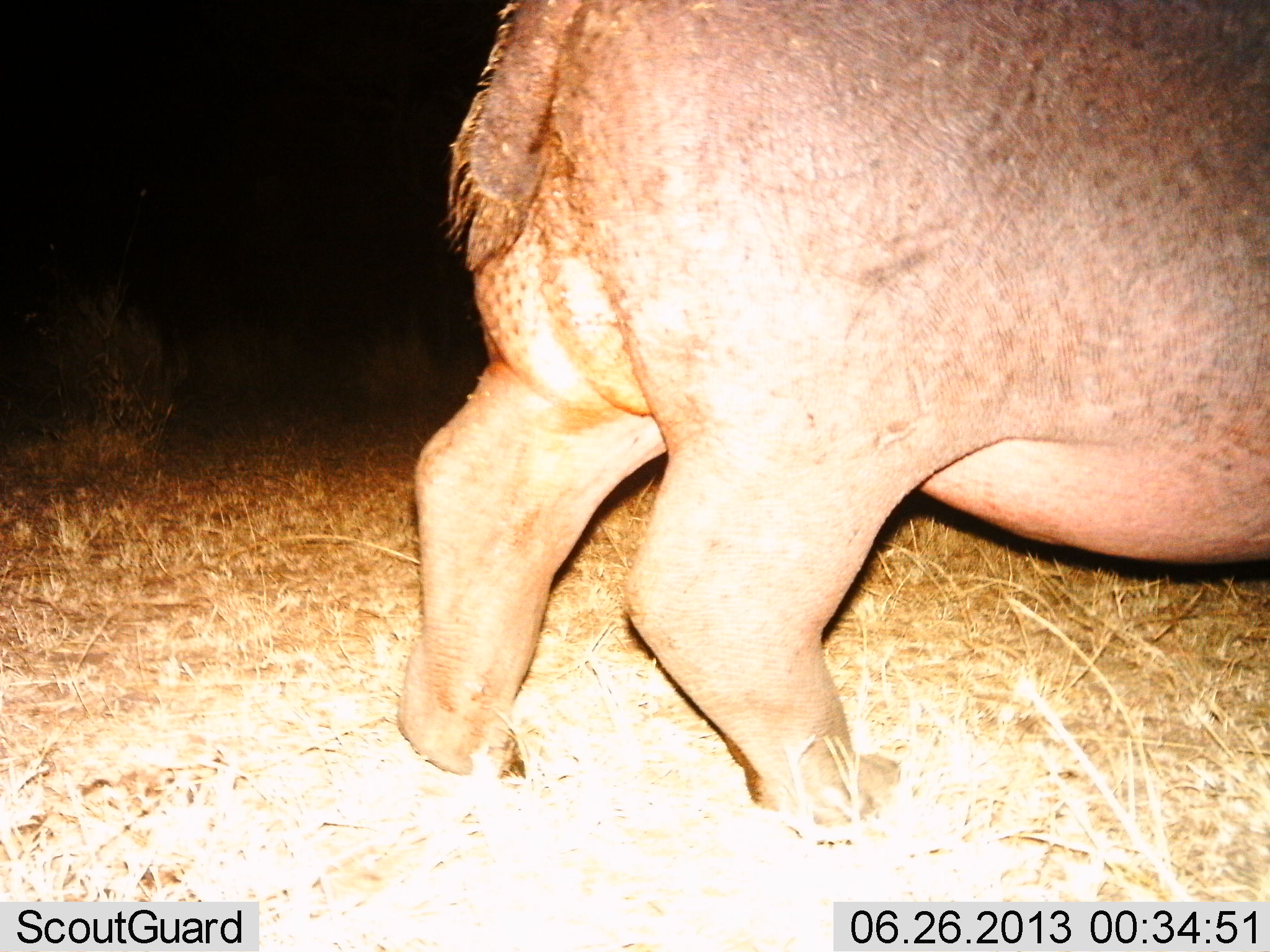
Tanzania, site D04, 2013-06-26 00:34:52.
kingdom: Animalia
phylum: Chordata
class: Mammalia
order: Artiodactyla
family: Hippopotamidae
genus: Hippopotamus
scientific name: Hippopotamus amphibius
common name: hippopotamus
Hippopotamus (Hippopotamus amphibius), count 1. Behavior (volunteer vote fractions): standing 56%, resting 0%, moving 44%, interacting 0%. Young present (vote fraction): 0%. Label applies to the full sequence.